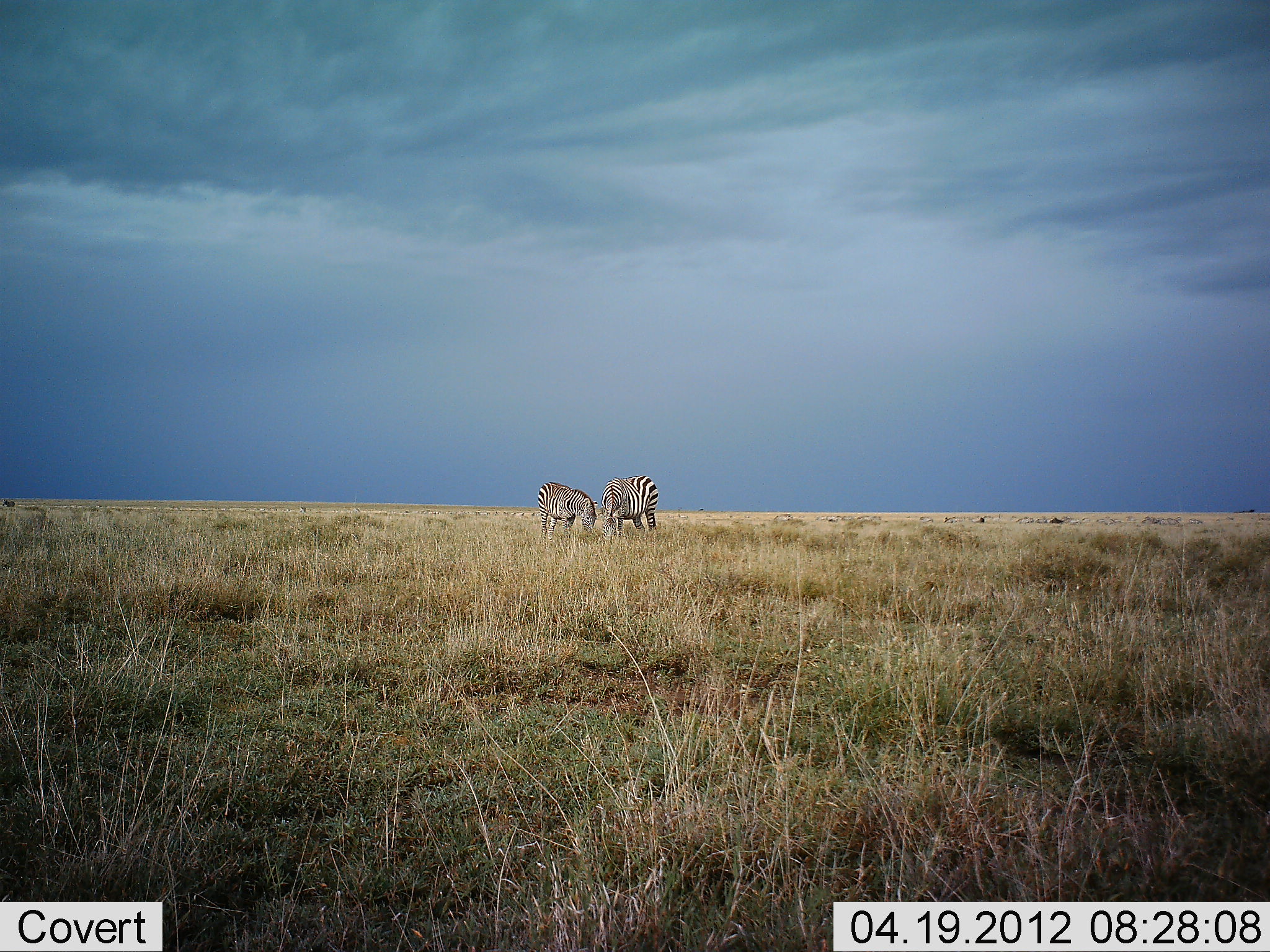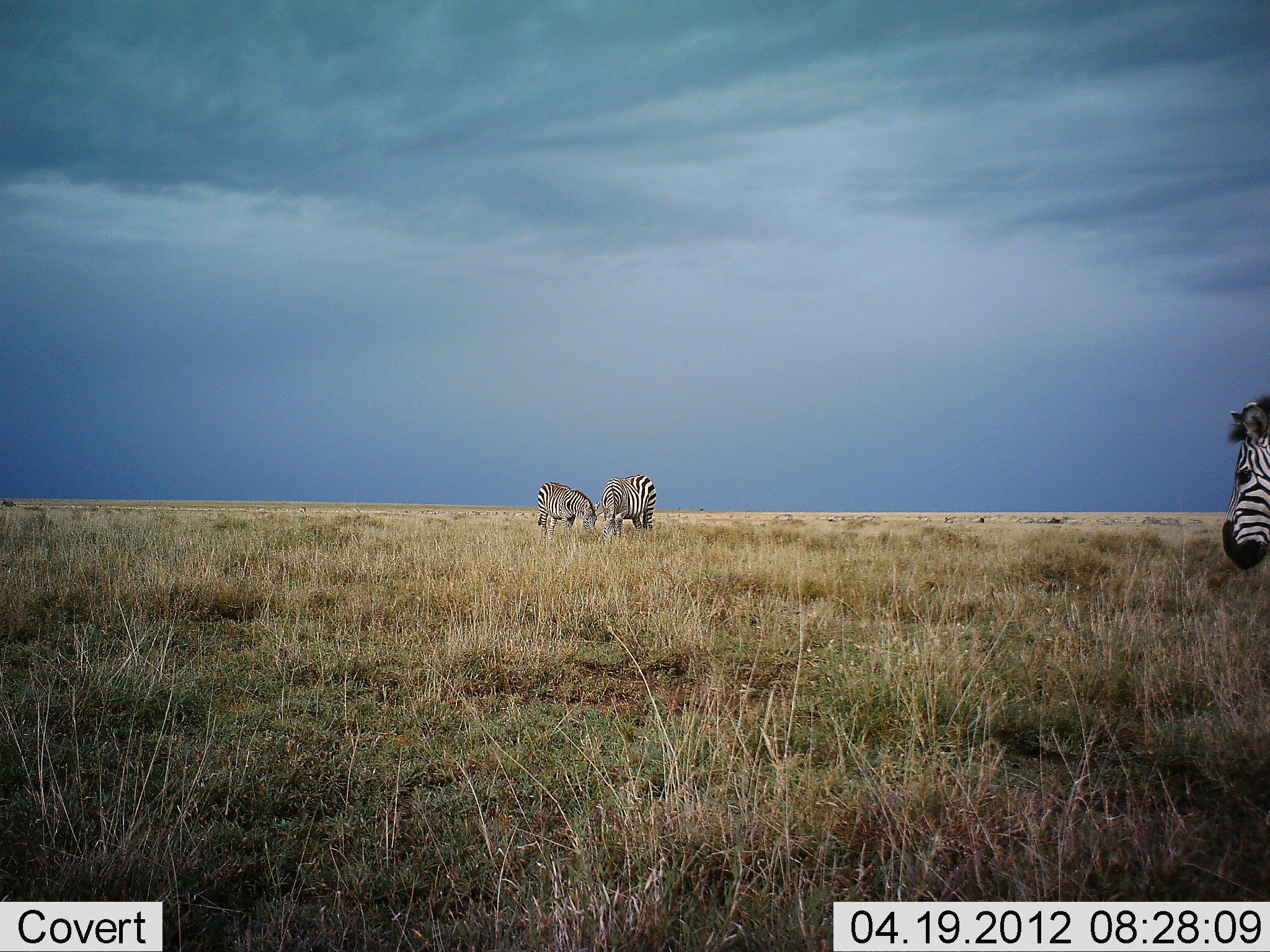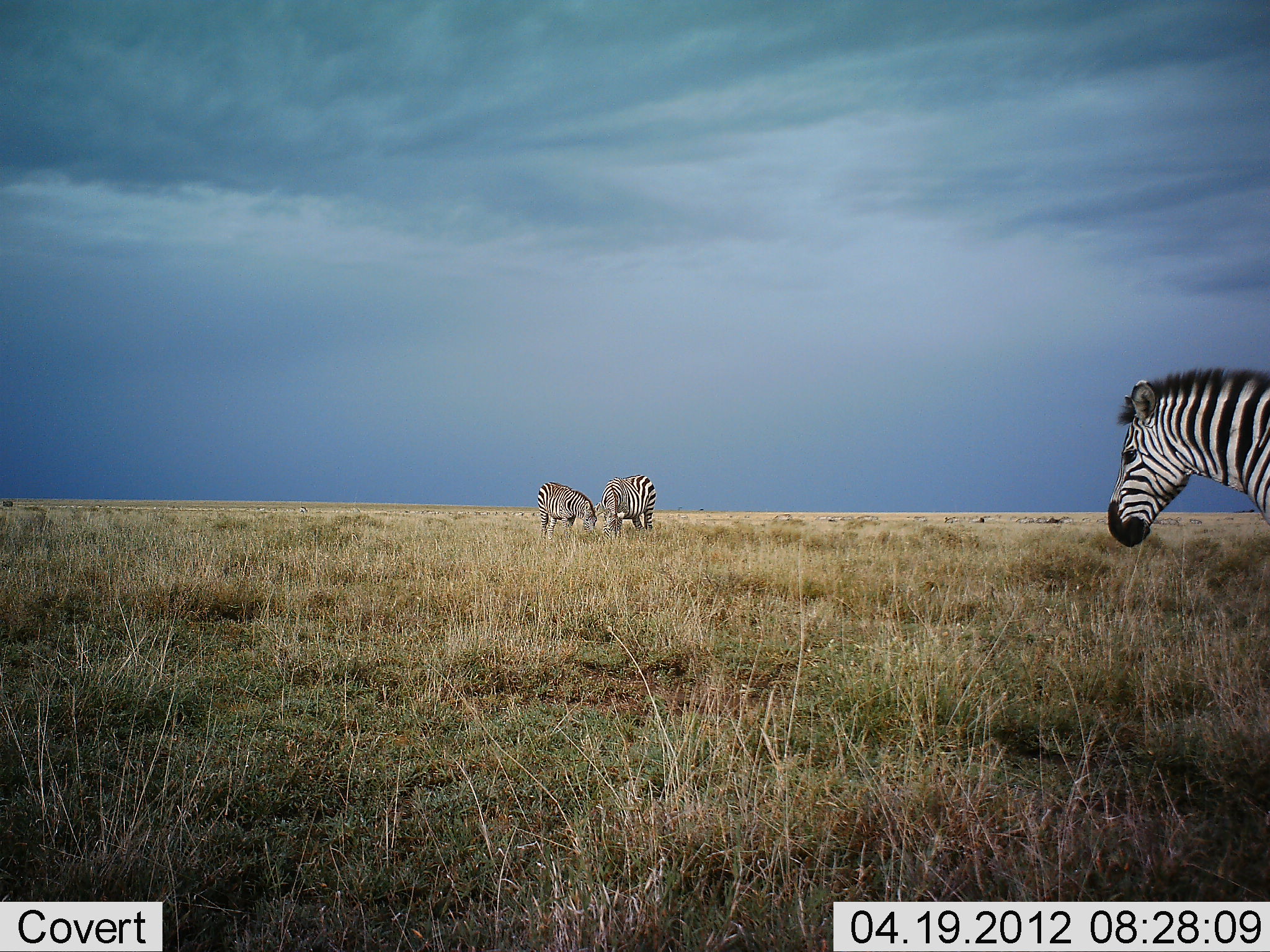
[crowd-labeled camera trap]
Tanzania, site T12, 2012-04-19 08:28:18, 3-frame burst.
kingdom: Animalia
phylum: Chordata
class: Mammalia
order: Perissodactyla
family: Equidae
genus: Equus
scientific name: Equus quagga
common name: plains zebra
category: zebra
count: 3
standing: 21%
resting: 5%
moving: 79%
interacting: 5%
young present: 0%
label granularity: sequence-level